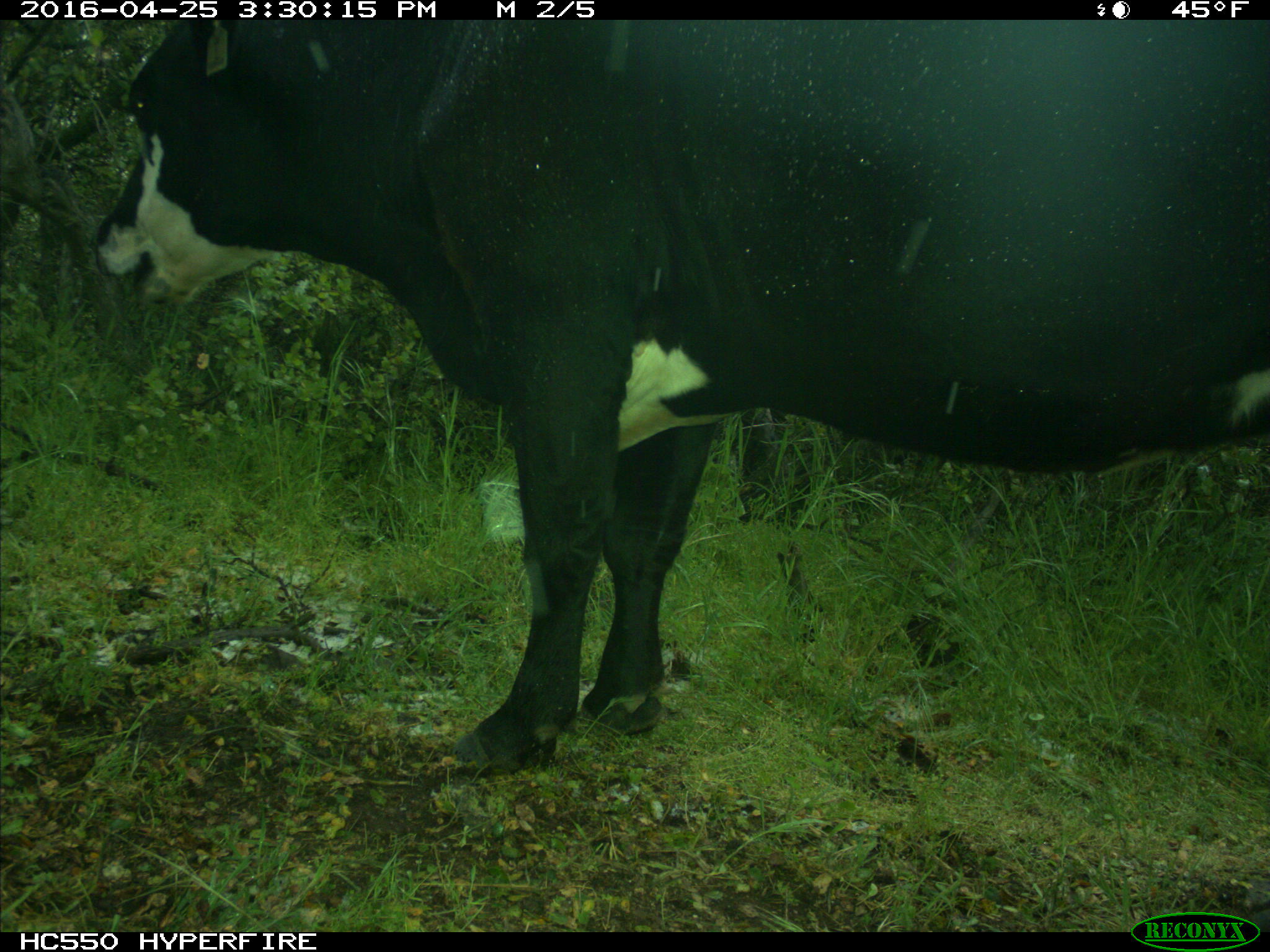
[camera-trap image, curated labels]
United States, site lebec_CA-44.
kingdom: Animalia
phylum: Chordata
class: Mammalia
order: Artiodactyla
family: Bovidae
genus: Bos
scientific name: Bos taurus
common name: domestic cow